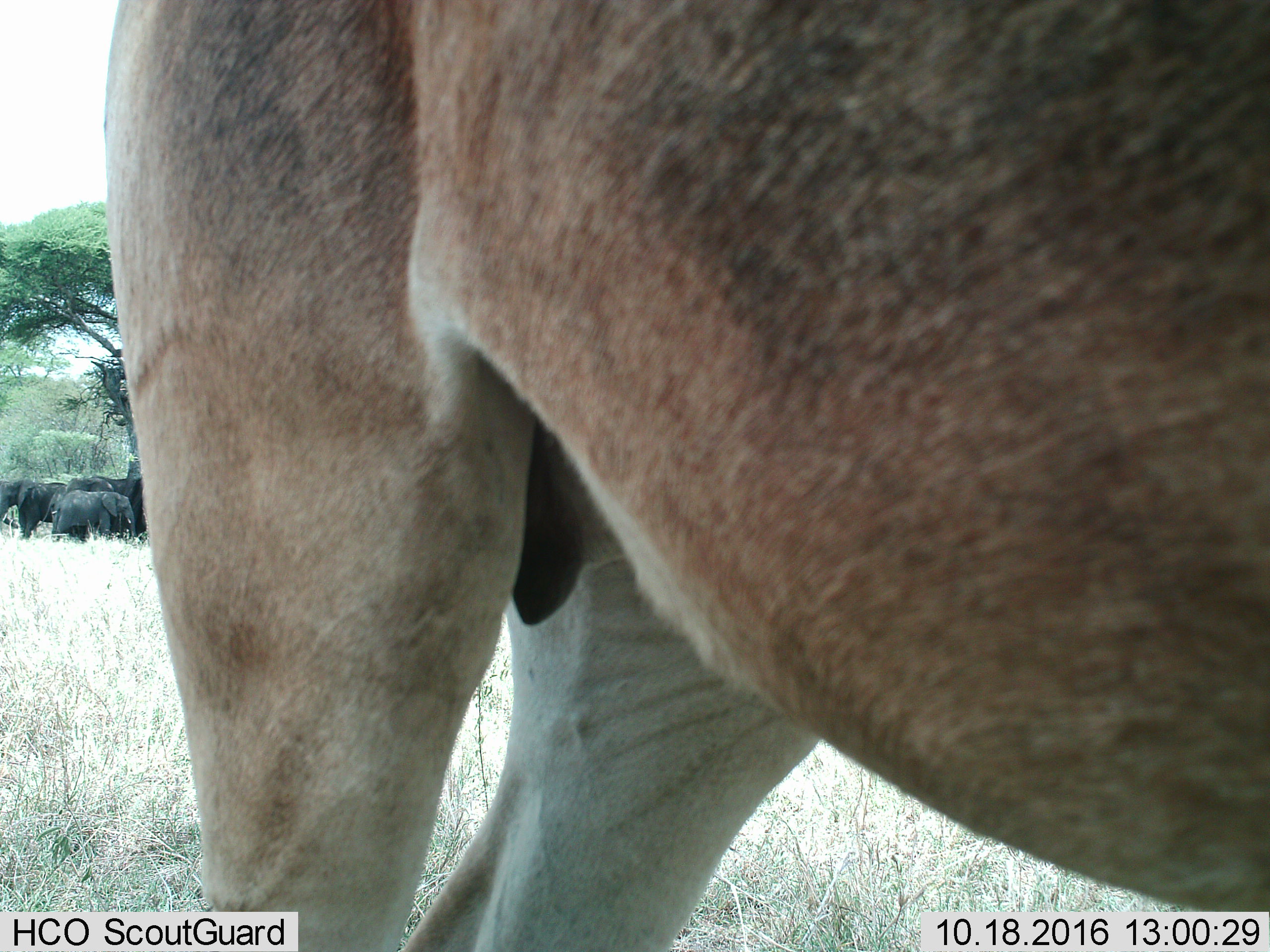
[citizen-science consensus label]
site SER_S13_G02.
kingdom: Animalia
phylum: Chordata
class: Mammalia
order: Proboscidea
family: Elephantidae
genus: Loxodonta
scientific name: Loxodonta africana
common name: african bush elephant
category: elephant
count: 4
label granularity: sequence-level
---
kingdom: Animalia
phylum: Chordata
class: Mammalia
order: Artiodactyla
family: Bovidae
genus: Alcelaphus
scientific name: Alcelaphus buselaphus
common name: hartebeest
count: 1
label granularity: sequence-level